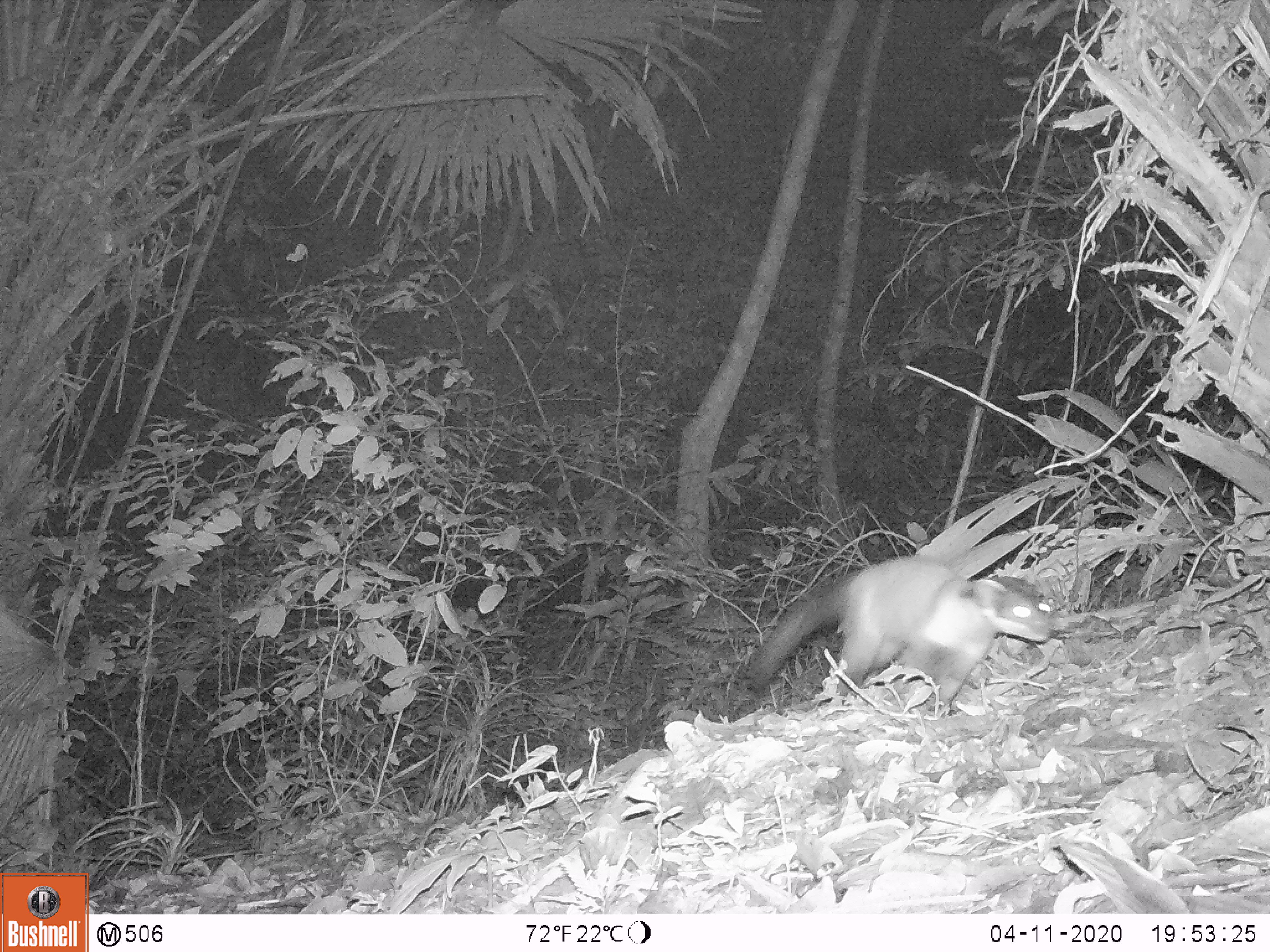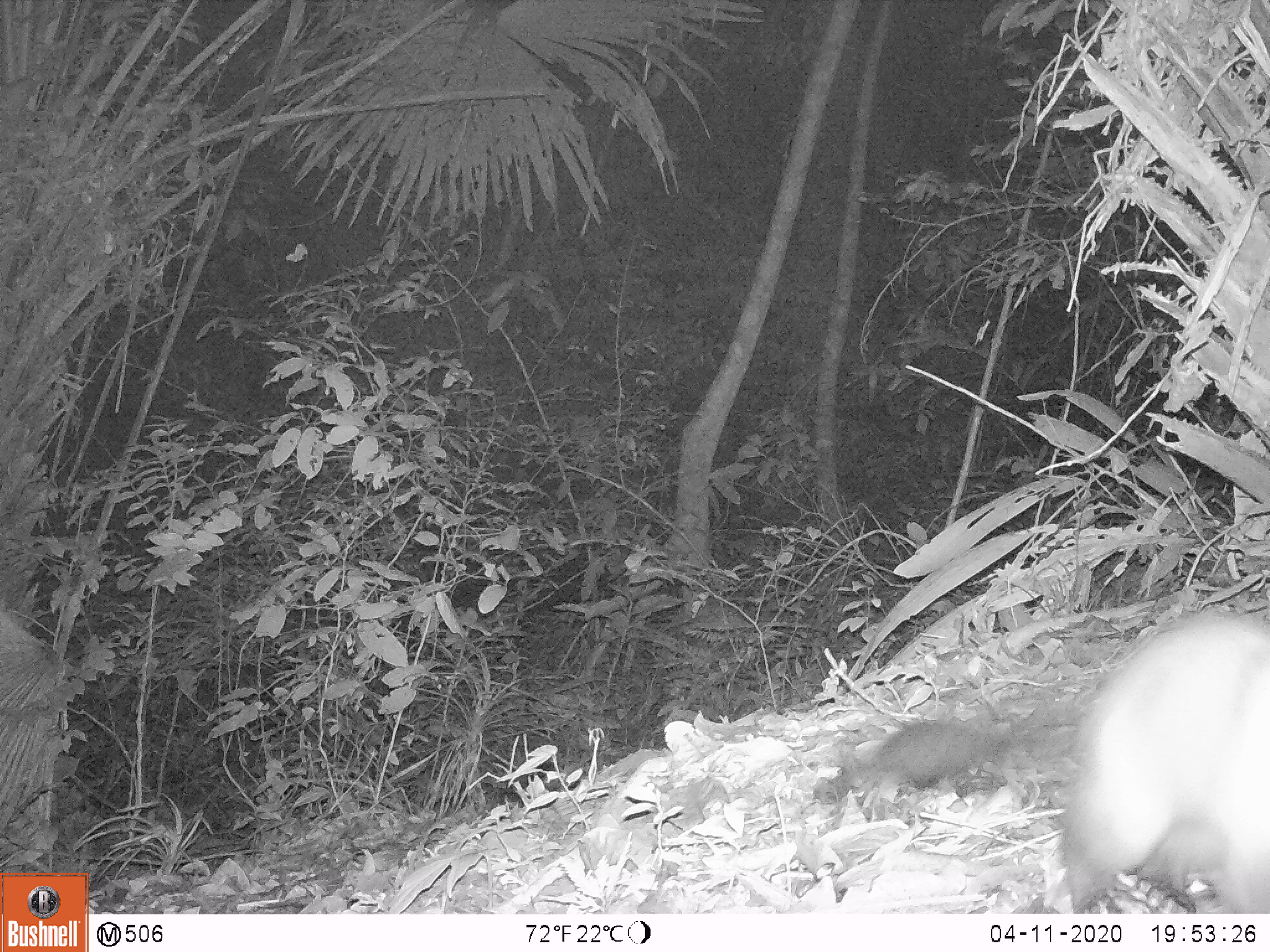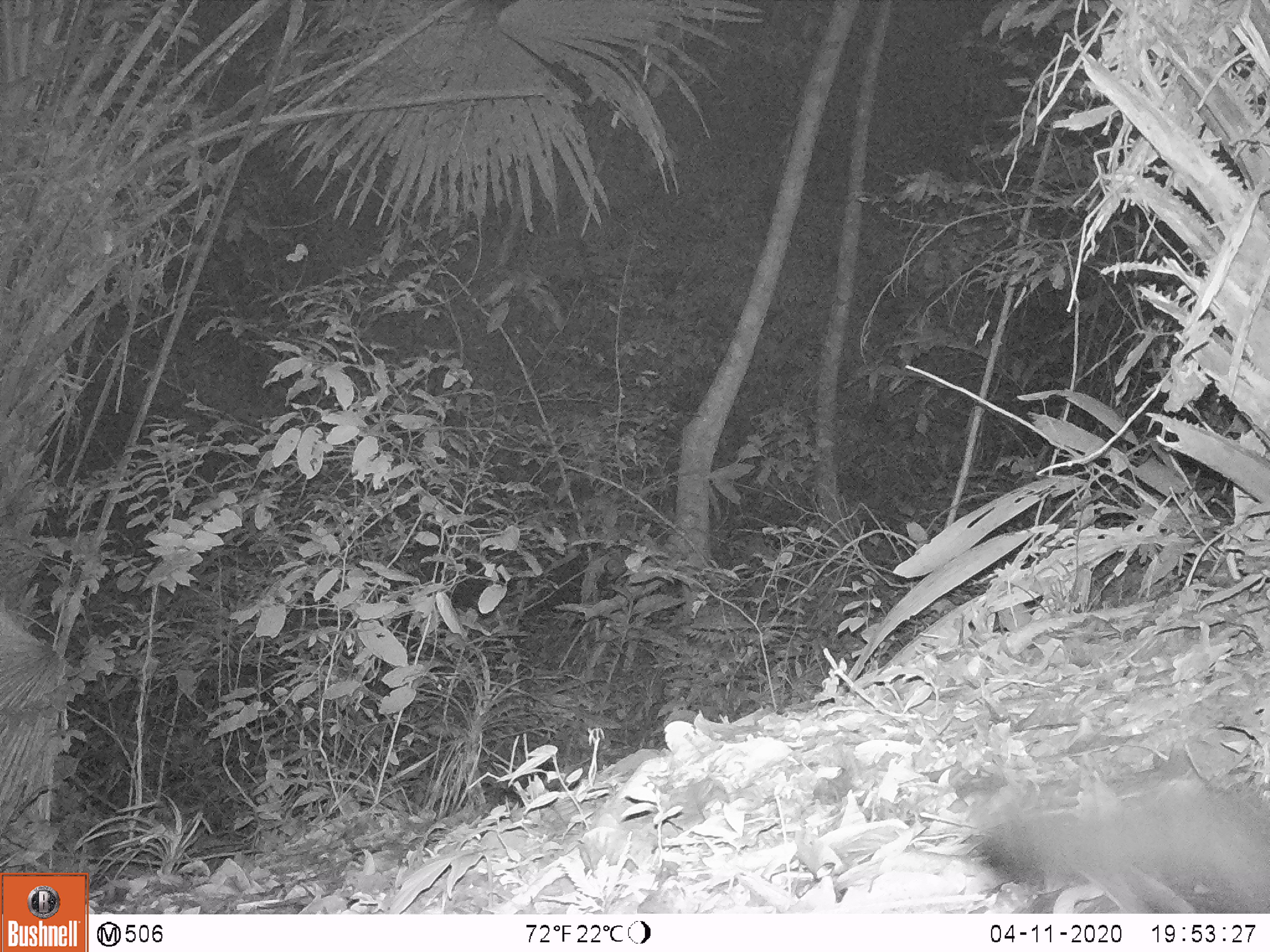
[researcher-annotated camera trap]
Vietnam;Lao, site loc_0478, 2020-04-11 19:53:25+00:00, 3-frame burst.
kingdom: Animalia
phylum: Chordata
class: Mammalia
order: Carnivora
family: Mustelidae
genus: Martes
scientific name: Martes flavigula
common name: yellow-throated marten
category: yellow throated marten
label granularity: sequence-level